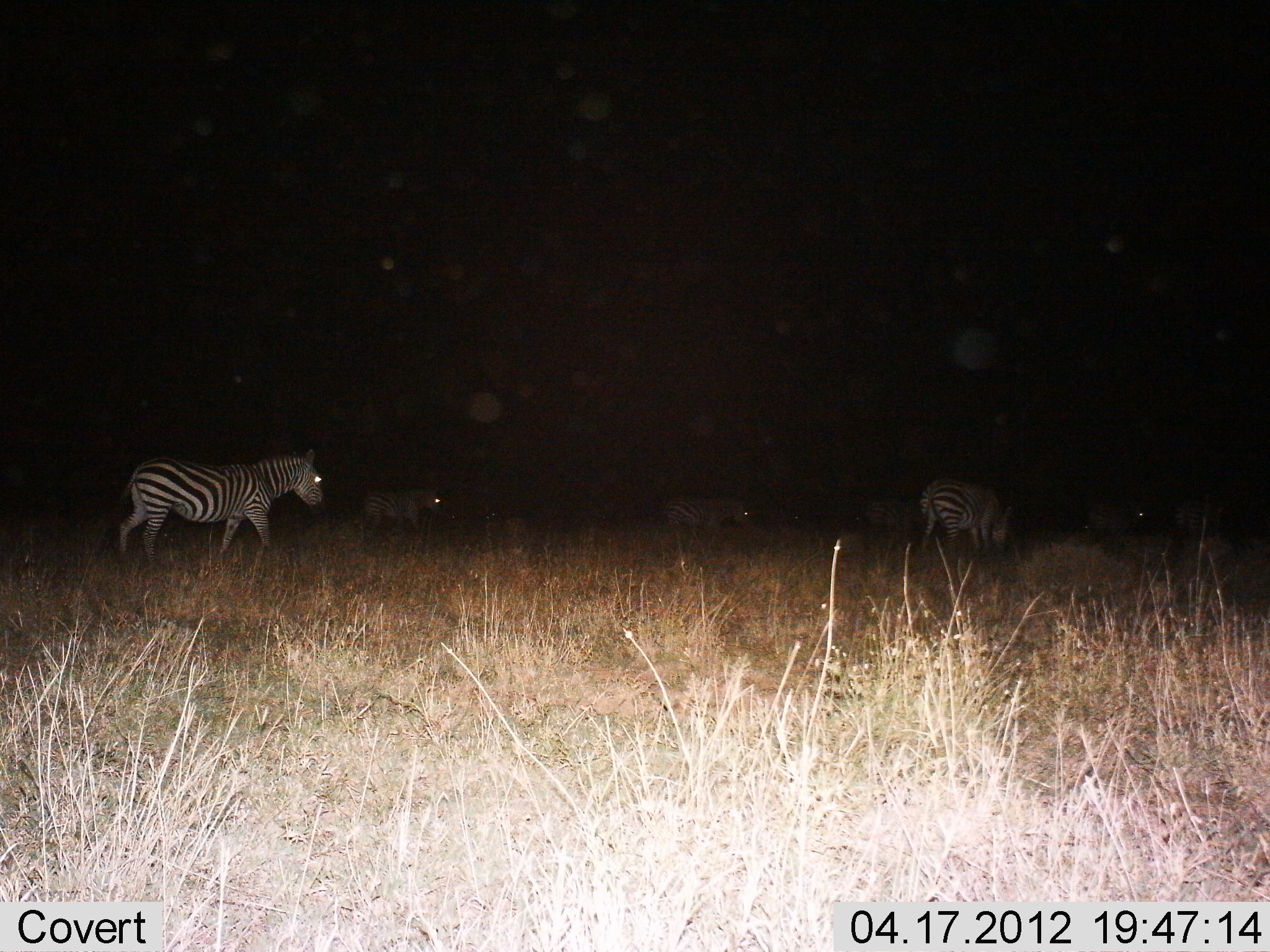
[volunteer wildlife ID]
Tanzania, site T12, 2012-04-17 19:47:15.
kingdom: Animalia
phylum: Chordata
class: Mammalia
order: Perissodactyla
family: Equidae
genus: Equus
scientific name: Equus quagga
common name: plains zebra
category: zebra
Zebra (plains zebra) (Equus quagga), count 5. Behavior (volunteer vote fractions): standing 46%, resting 0%, moving 62%, interacting 0%. Young present (vote fraction): 0%. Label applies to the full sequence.